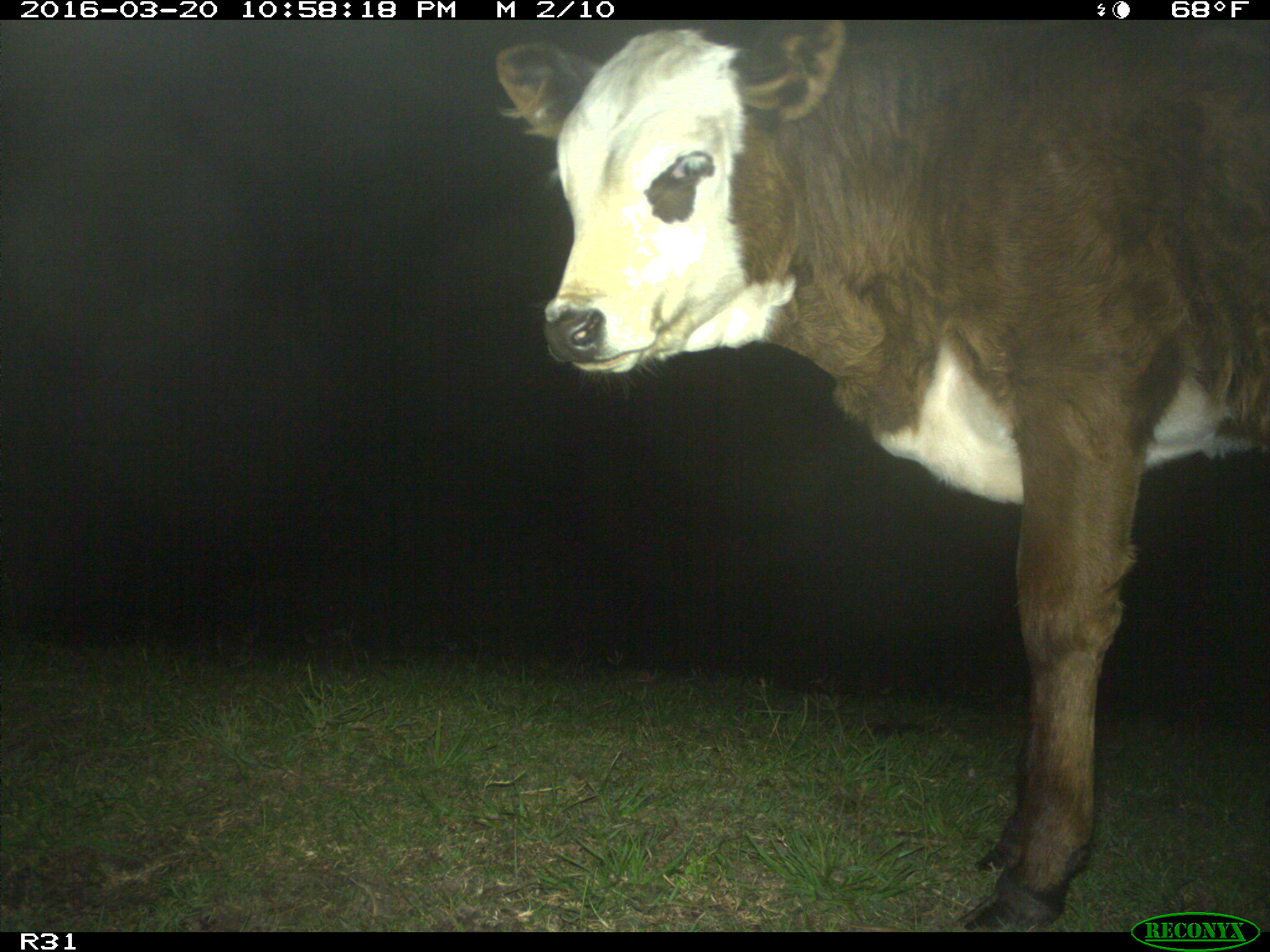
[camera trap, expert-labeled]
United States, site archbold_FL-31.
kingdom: Animalia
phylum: Chordata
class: Mammalia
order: Artiodactyla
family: Bovidae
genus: Bos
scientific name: Bos taurus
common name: domestic cow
Bos taurus (domestic cow).